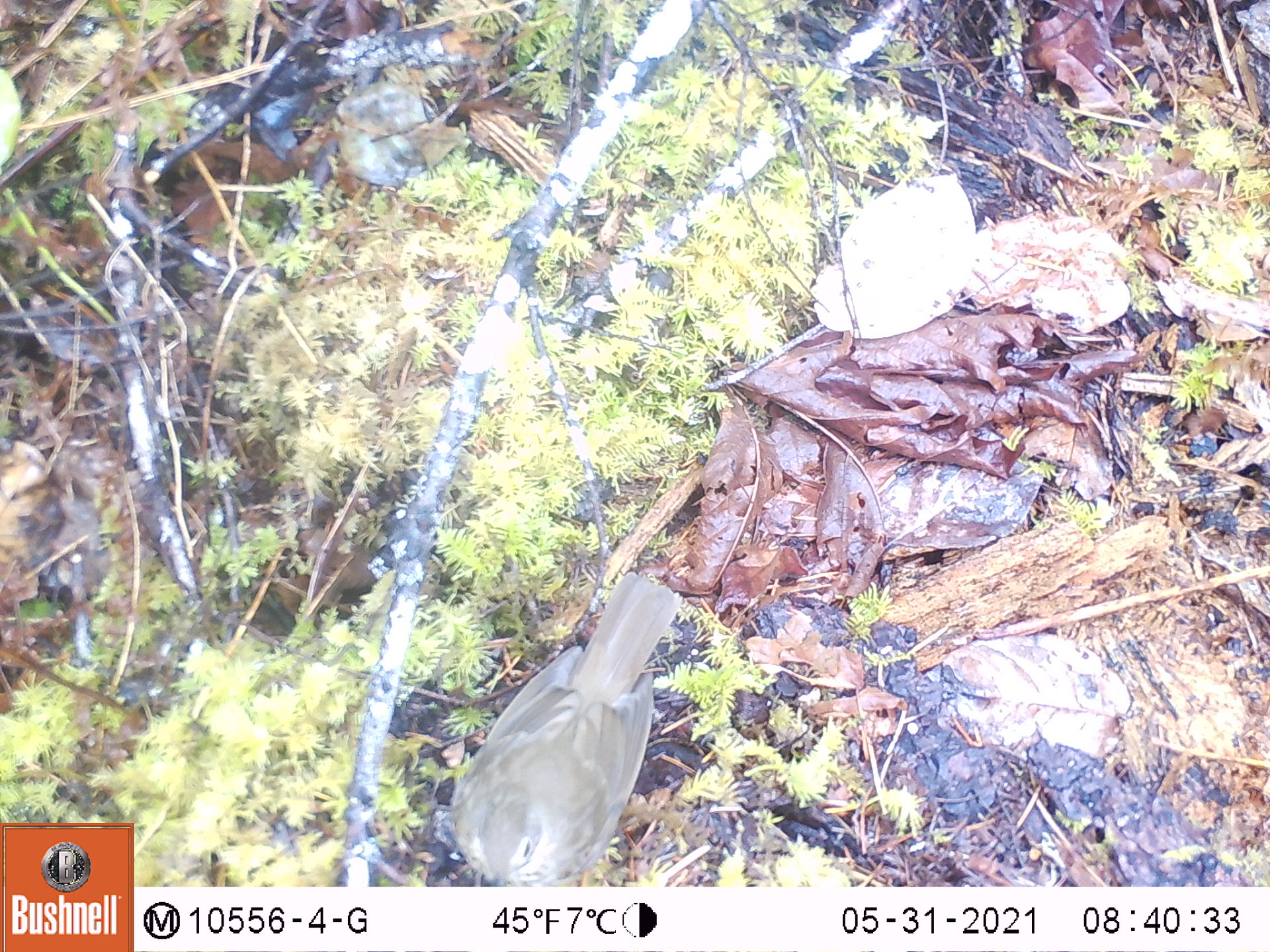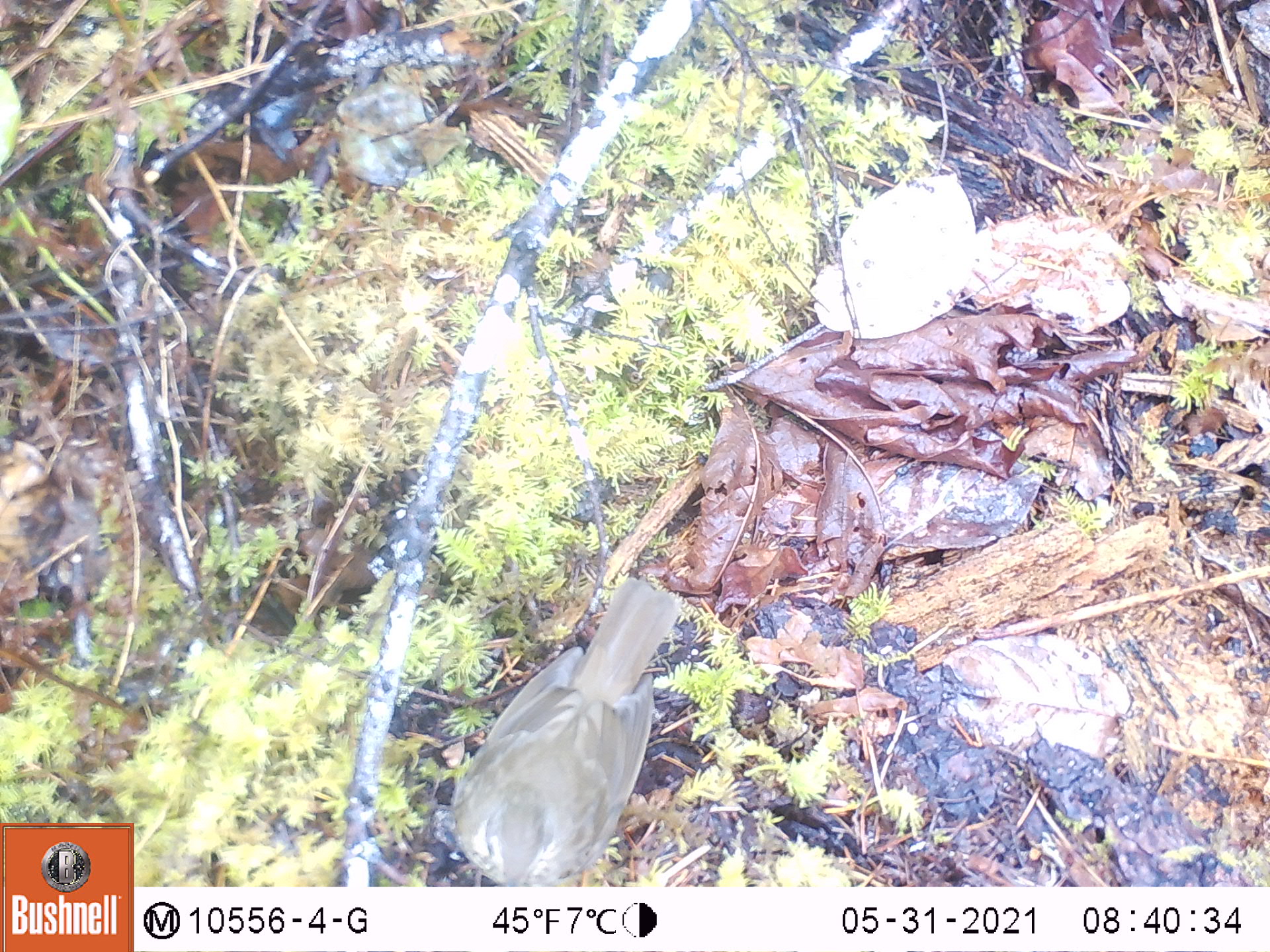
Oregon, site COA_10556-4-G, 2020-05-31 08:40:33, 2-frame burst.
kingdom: Animalia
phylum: Chordata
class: Aves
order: Passeriformes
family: Turdidae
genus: Catharus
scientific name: Catharus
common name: brown thrushes and nightingale-thrushes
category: catharus species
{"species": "catharus species (brown thrushes and nightingale-thrushes) (Catharus)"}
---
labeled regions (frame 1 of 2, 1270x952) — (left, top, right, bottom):
catharus species: (452, 575, 683, 883)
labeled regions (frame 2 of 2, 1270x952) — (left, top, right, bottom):
catharus species: (445, 575, 683, 885)